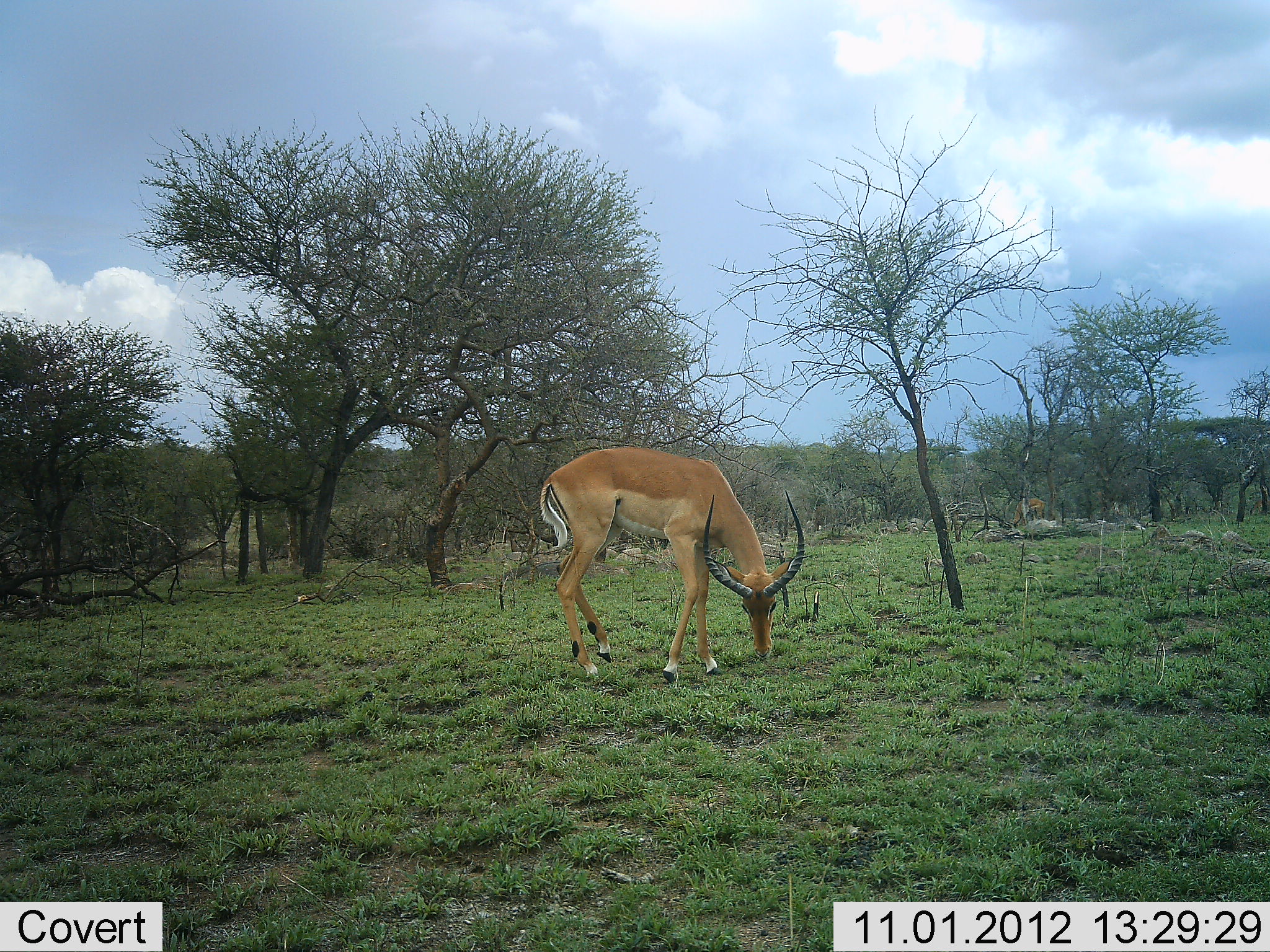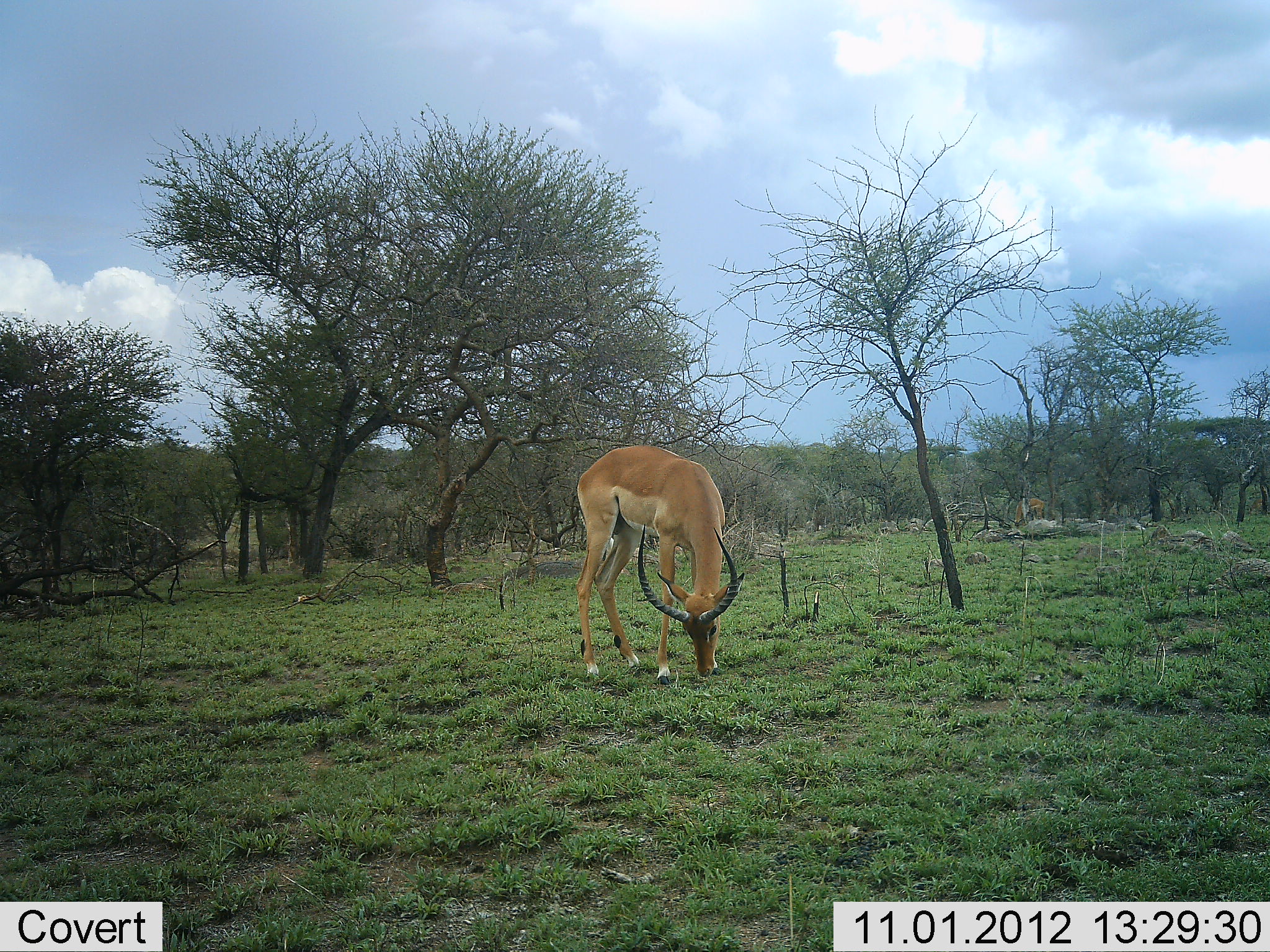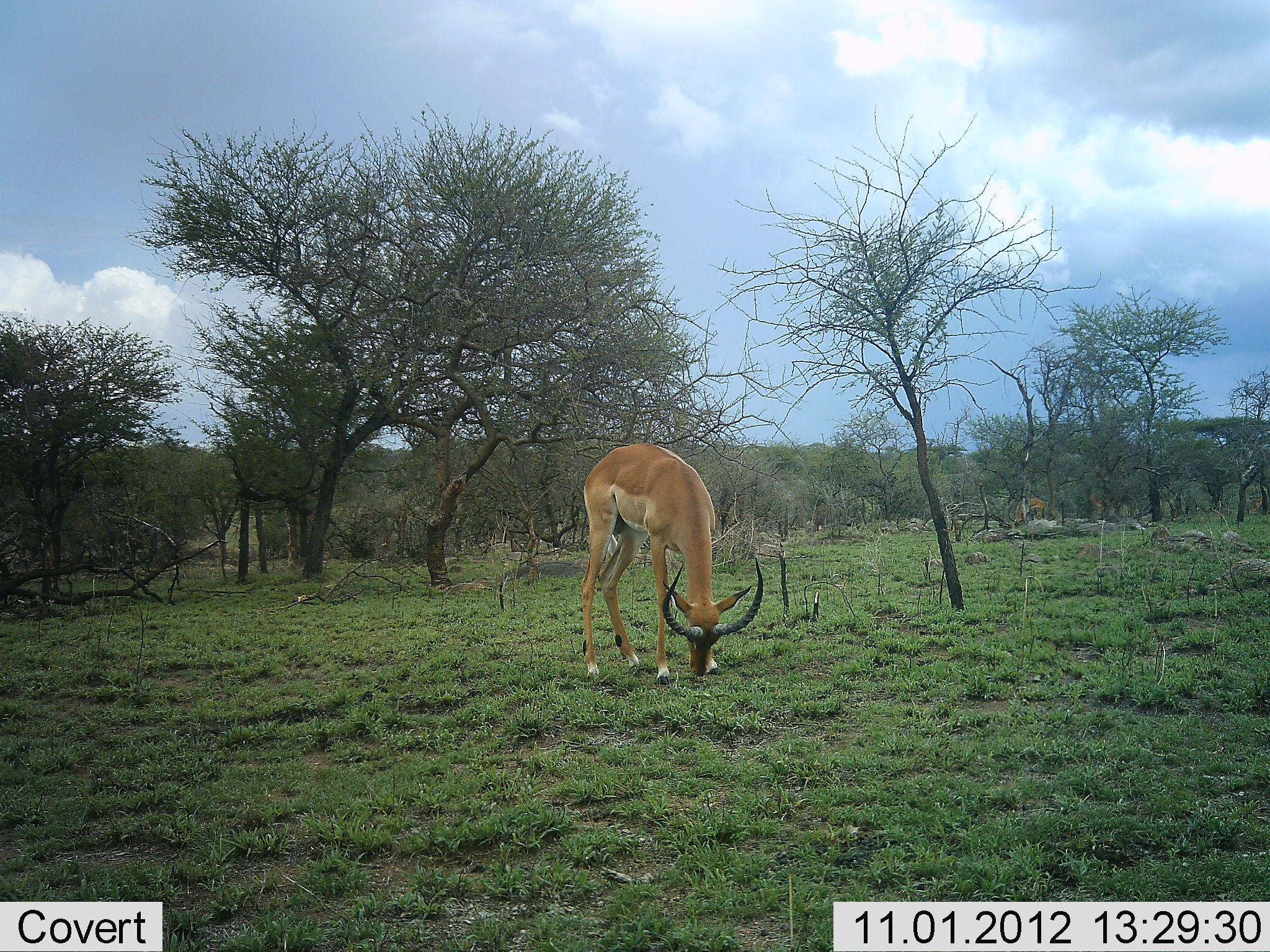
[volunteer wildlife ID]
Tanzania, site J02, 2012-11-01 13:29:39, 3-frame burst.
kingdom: Animalia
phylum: Chordata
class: Mammalia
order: Artiodactyla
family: Bovidae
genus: Aepyceros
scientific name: Aepyceros melampus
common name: impala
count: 1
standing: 20%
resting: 0%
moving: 10%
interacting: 0%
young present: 0%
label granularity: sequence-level